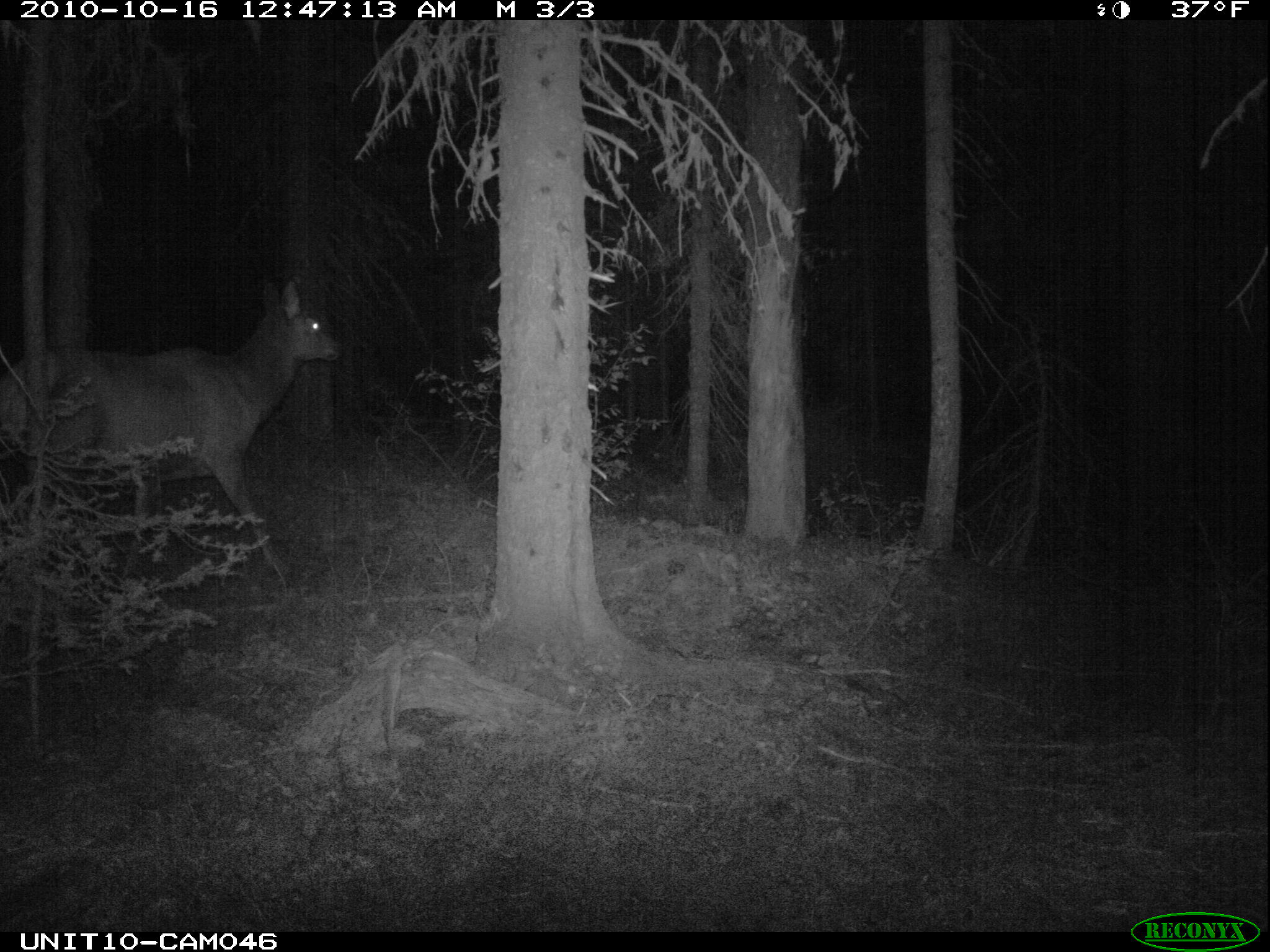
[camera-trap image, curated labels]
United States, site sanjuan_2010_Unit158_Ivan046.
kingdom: Animalia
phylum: Chordata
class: Mammalia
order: Artiodactyla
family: Cervidae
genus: Cervus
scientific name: Cervus elaphus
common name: red deer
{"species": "Cervus elaphus (red deer)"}